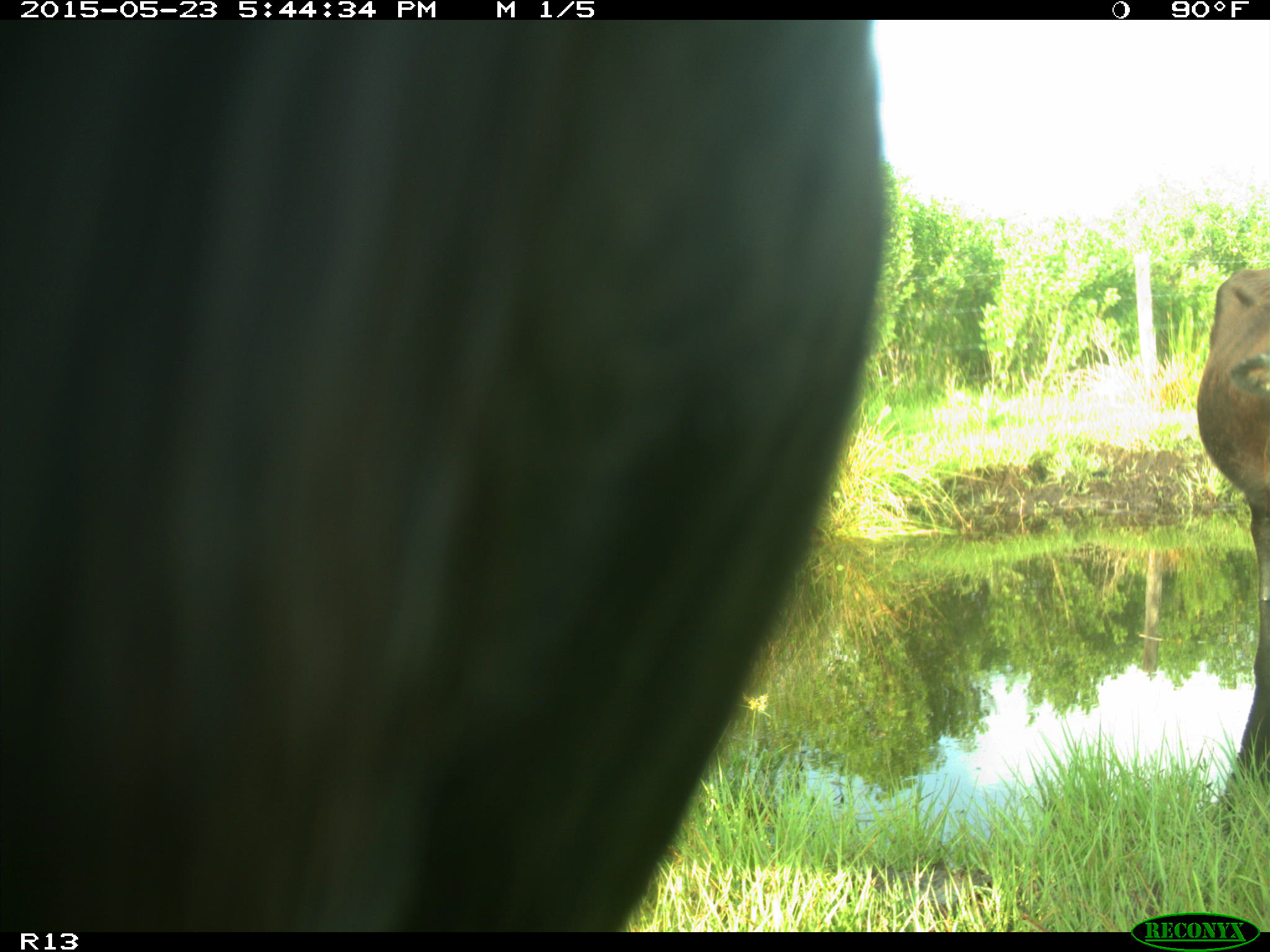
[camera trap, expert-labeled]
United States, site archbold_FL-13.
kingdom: Animalia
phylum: Chordata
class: Mammalia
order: Artiodactyla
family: Bovidae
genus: Bos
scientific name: Bos taurus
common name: domestic cow